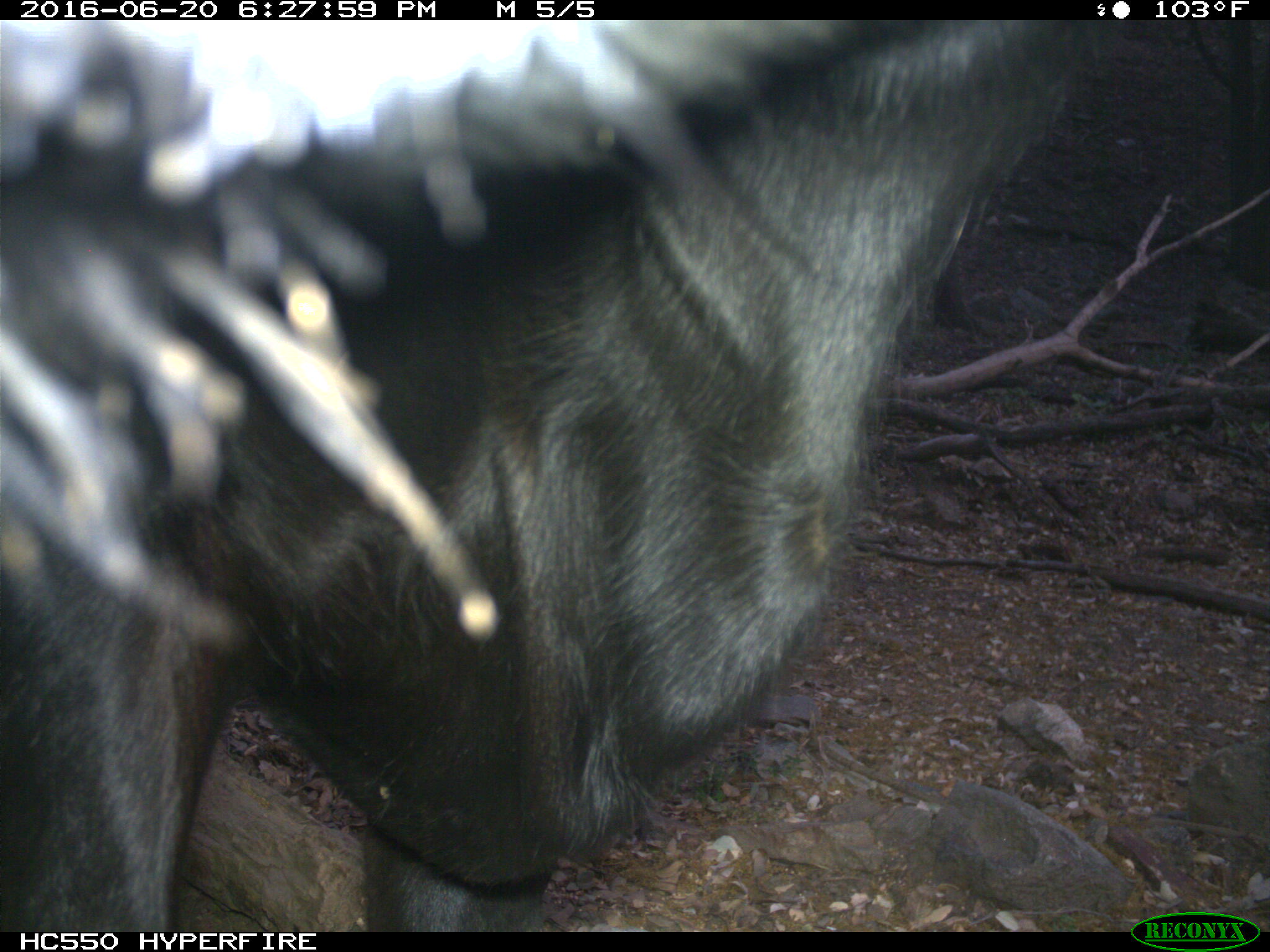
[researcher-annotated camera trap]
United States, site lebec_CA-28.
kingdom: Animalia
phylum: Chordata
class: Mammalia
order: Artiodactyla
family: Bovidae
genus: Bos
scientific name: Bos taurus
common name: domestic cow